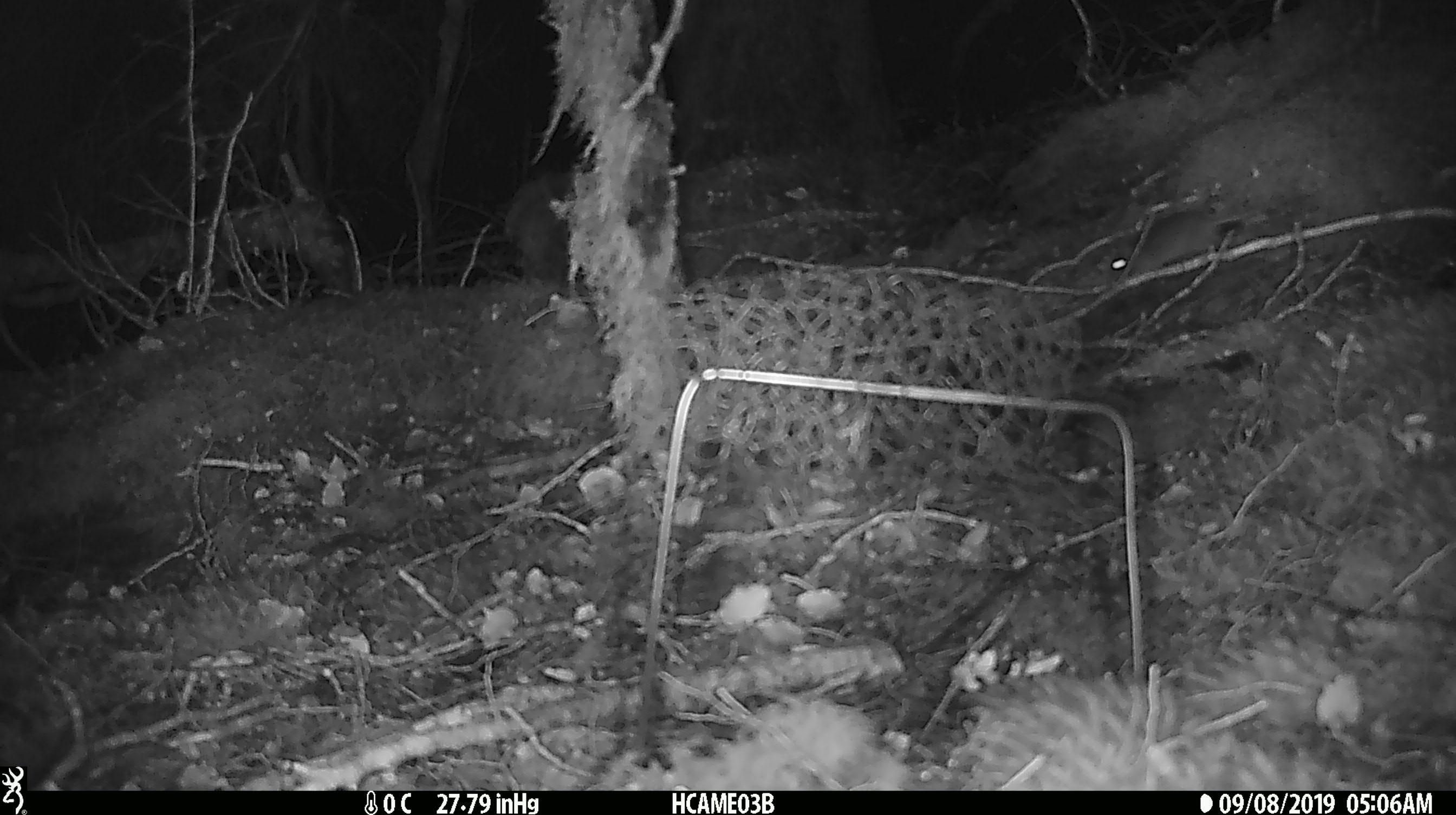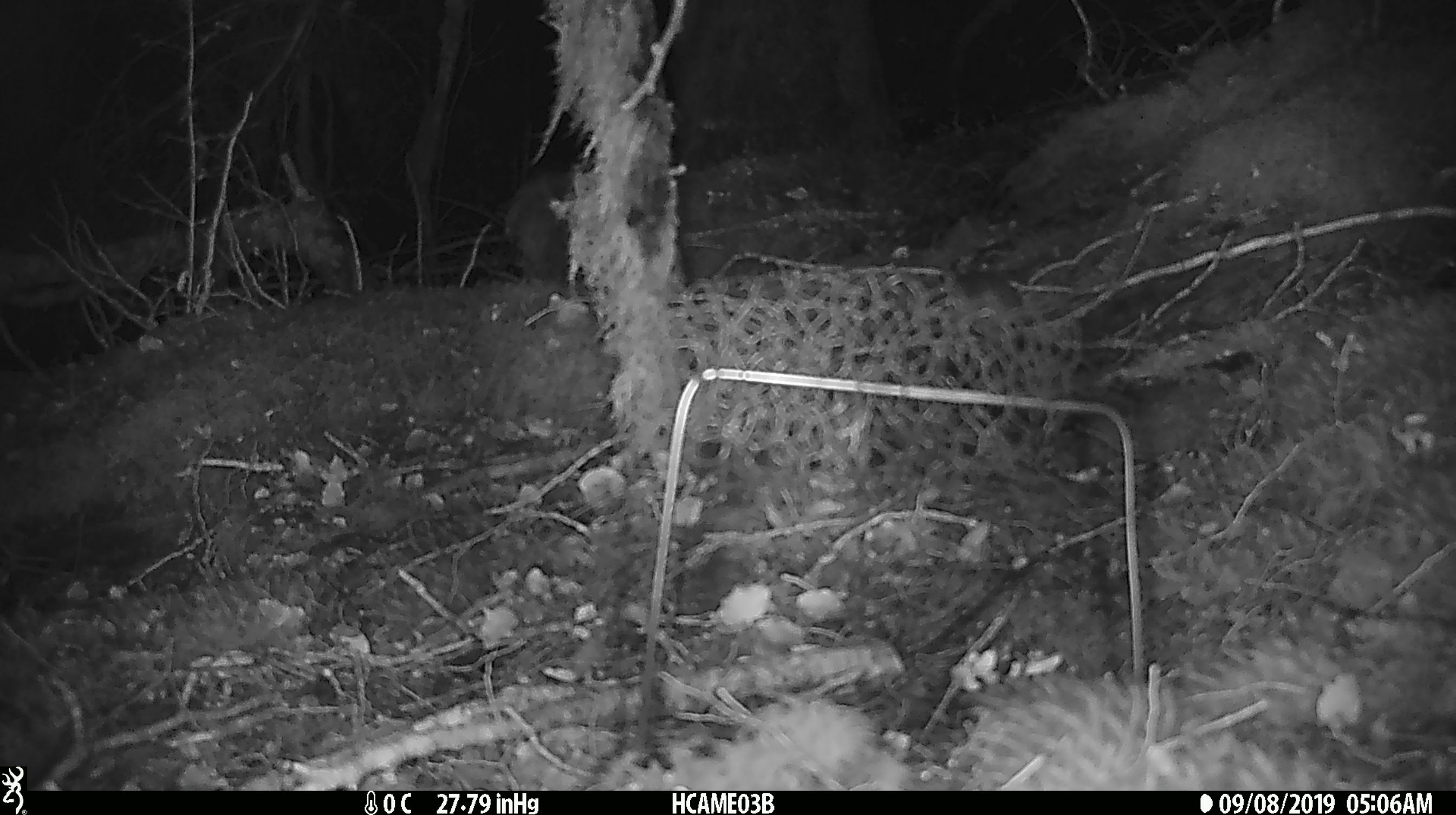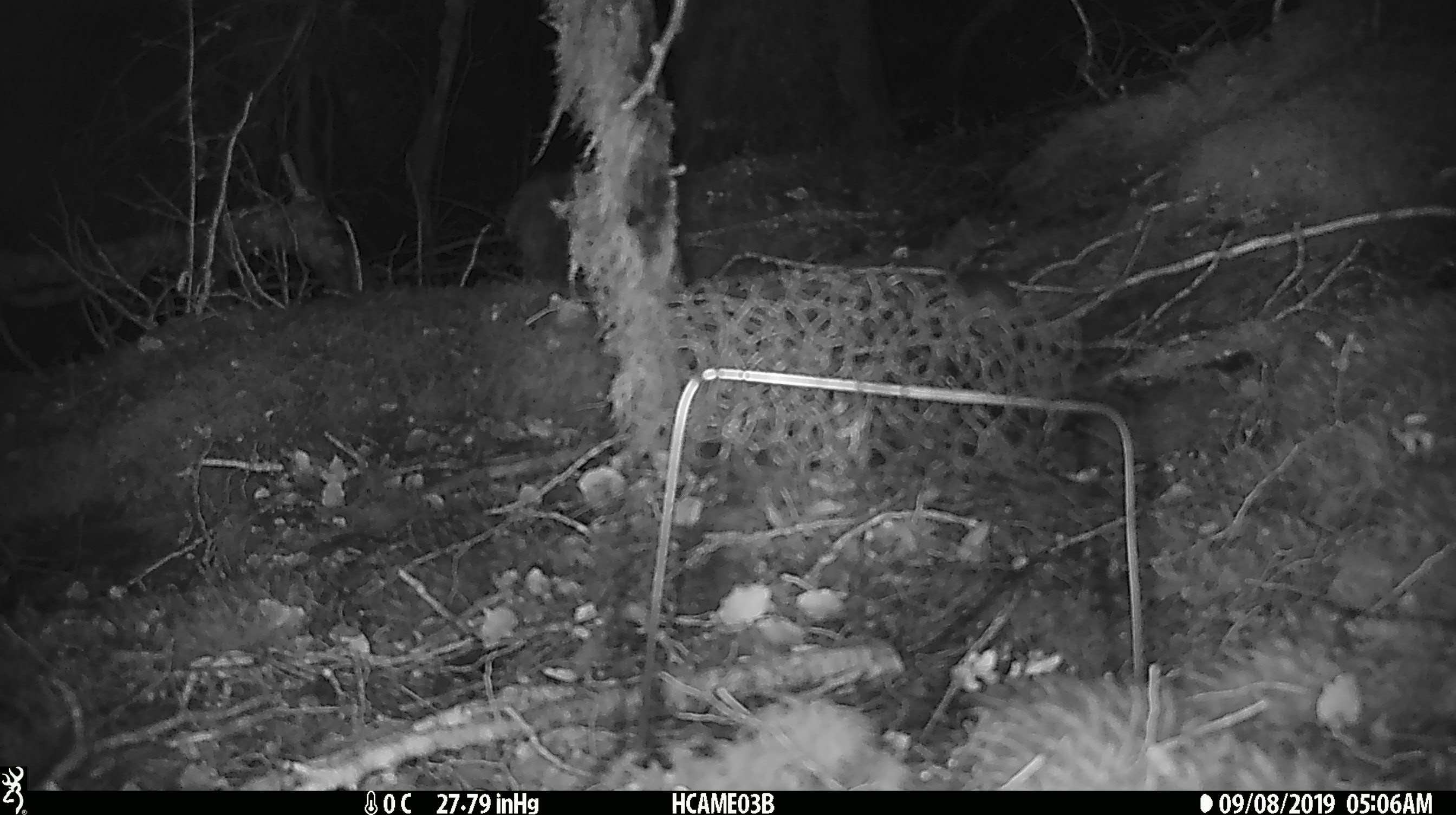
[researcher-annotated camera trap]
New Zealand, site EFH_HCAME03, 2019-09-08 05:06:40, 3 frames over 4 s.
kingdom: Animalia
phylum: Chordata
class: Mammalia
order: Rodentia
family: Muridae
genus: Mus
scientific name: Mus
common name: mouse